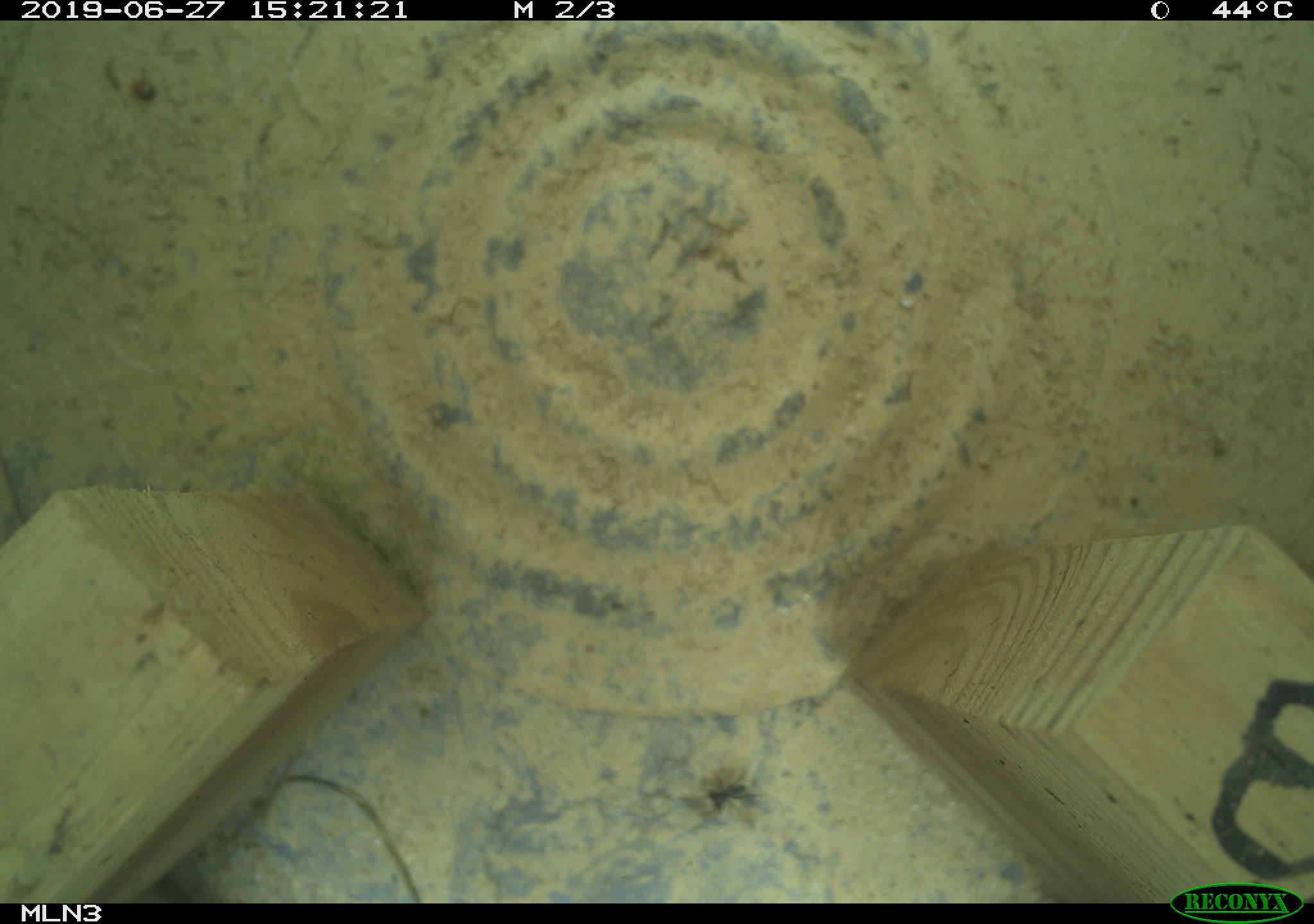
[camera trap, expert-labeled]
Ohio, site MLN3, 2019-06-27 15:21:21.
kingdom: Animalia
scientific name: Animalia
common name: animal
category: invertebrate